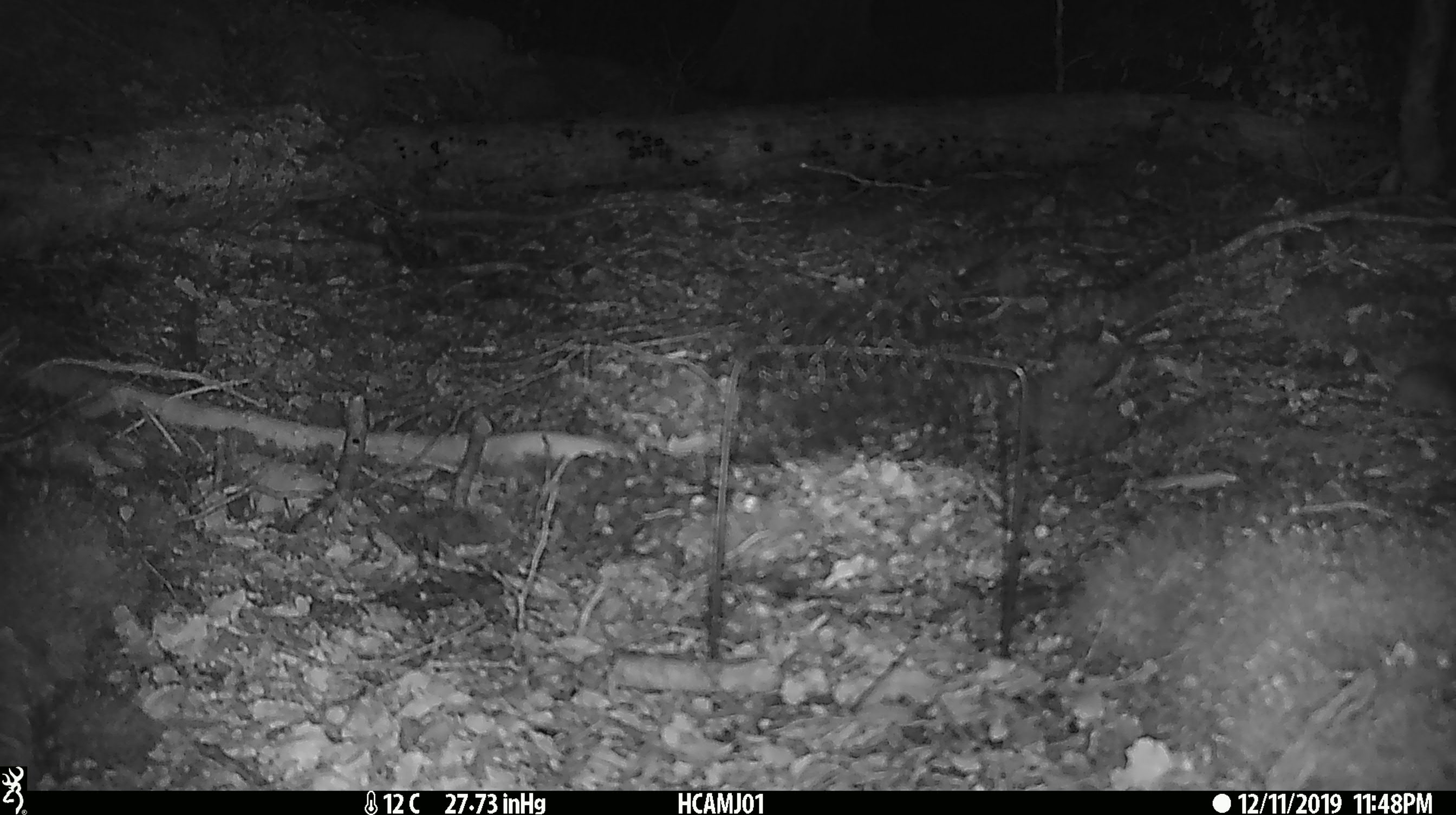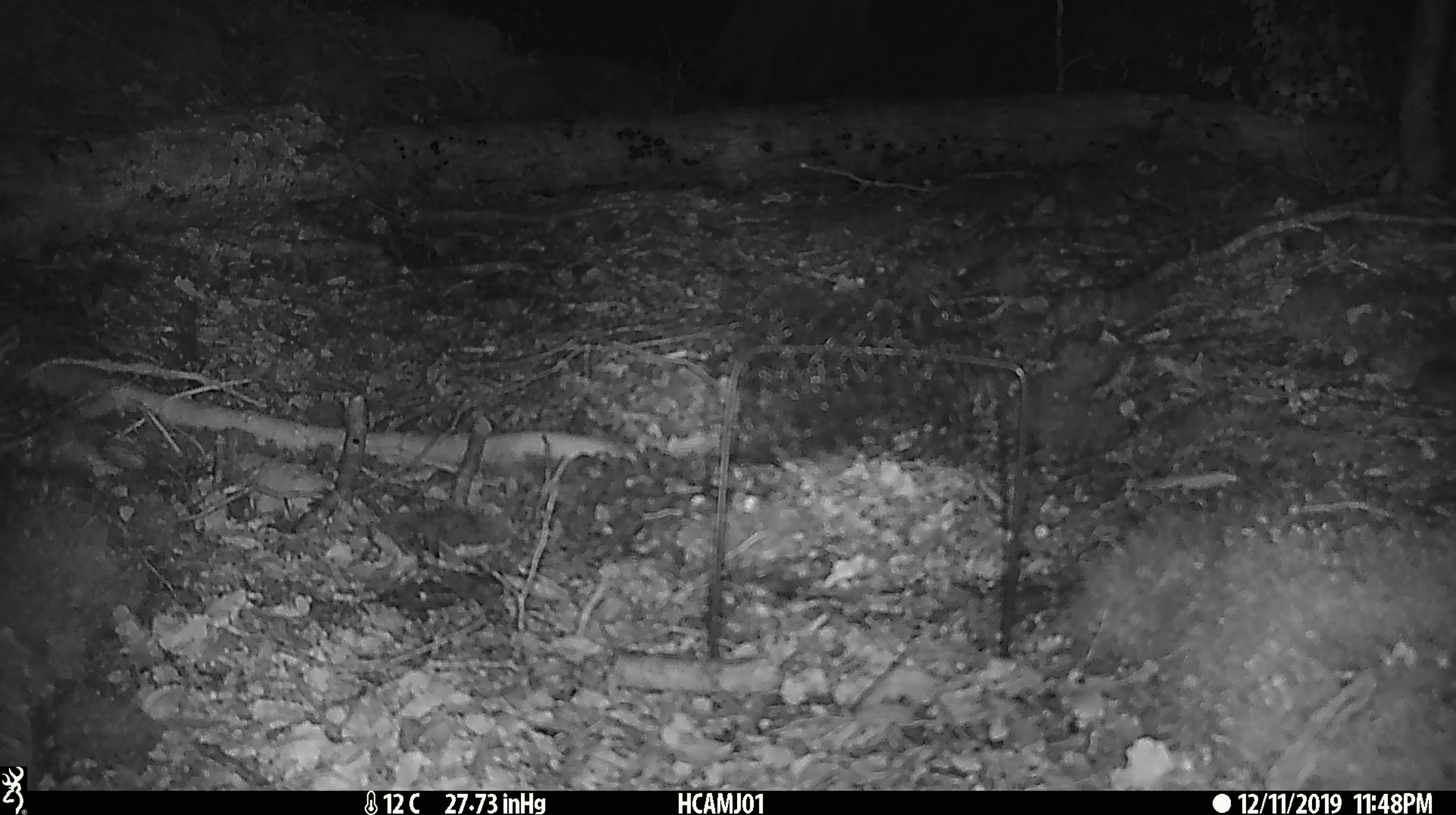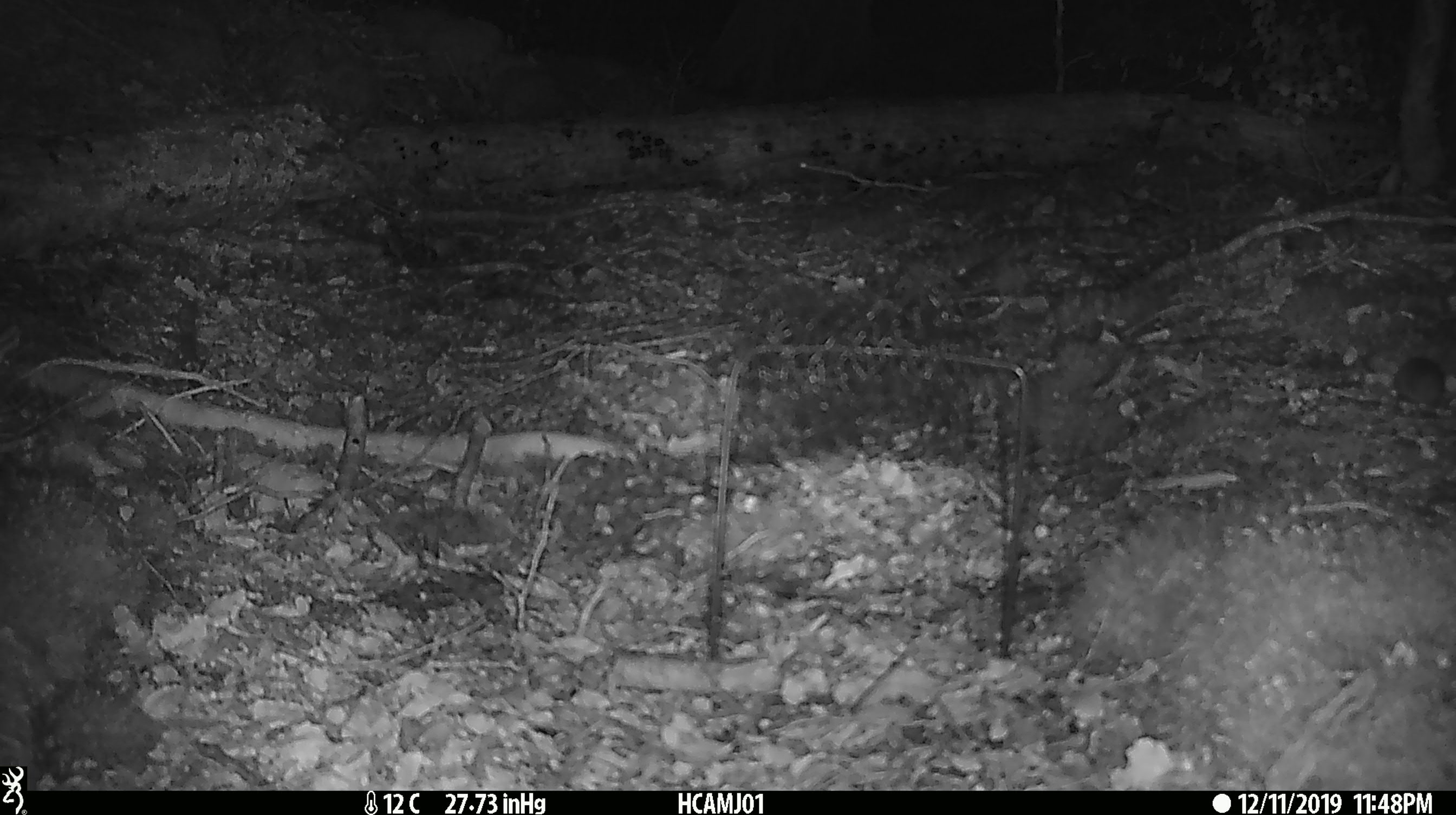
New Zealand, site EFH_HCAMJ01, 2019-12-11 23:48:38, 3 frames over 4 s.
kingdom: Animalia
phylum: Chordata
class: Mammalia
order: Rodentia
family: Muridae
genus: Mus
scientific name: Mus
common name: mouse